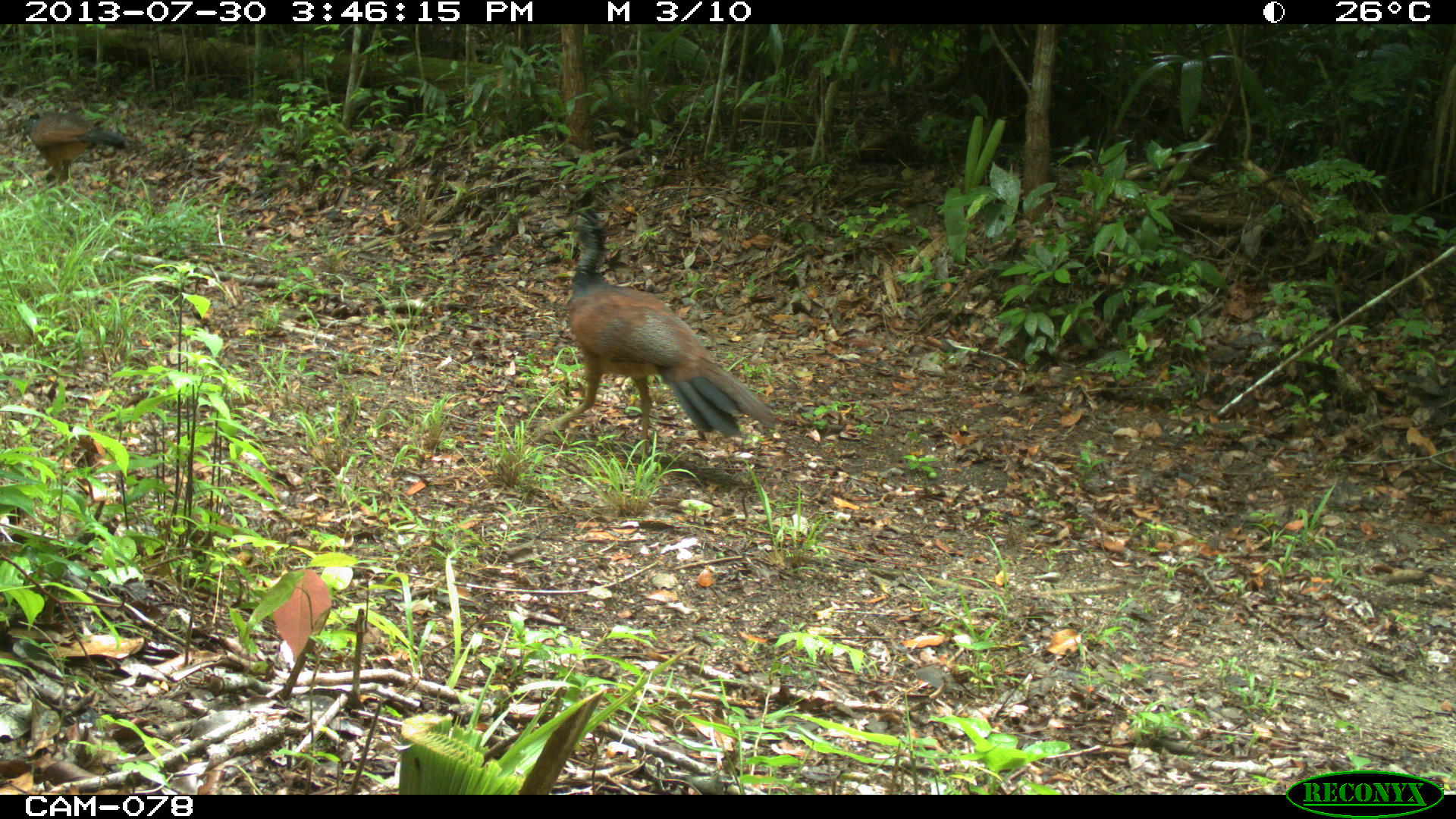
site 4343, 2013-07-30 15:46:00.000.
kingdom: Animalia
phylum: Chordata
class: Aves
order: Galliformes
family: Cracidae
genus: Crax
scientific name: Crax rubra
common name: great curassow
Crax rubra (great curassow), count 2, sex female.